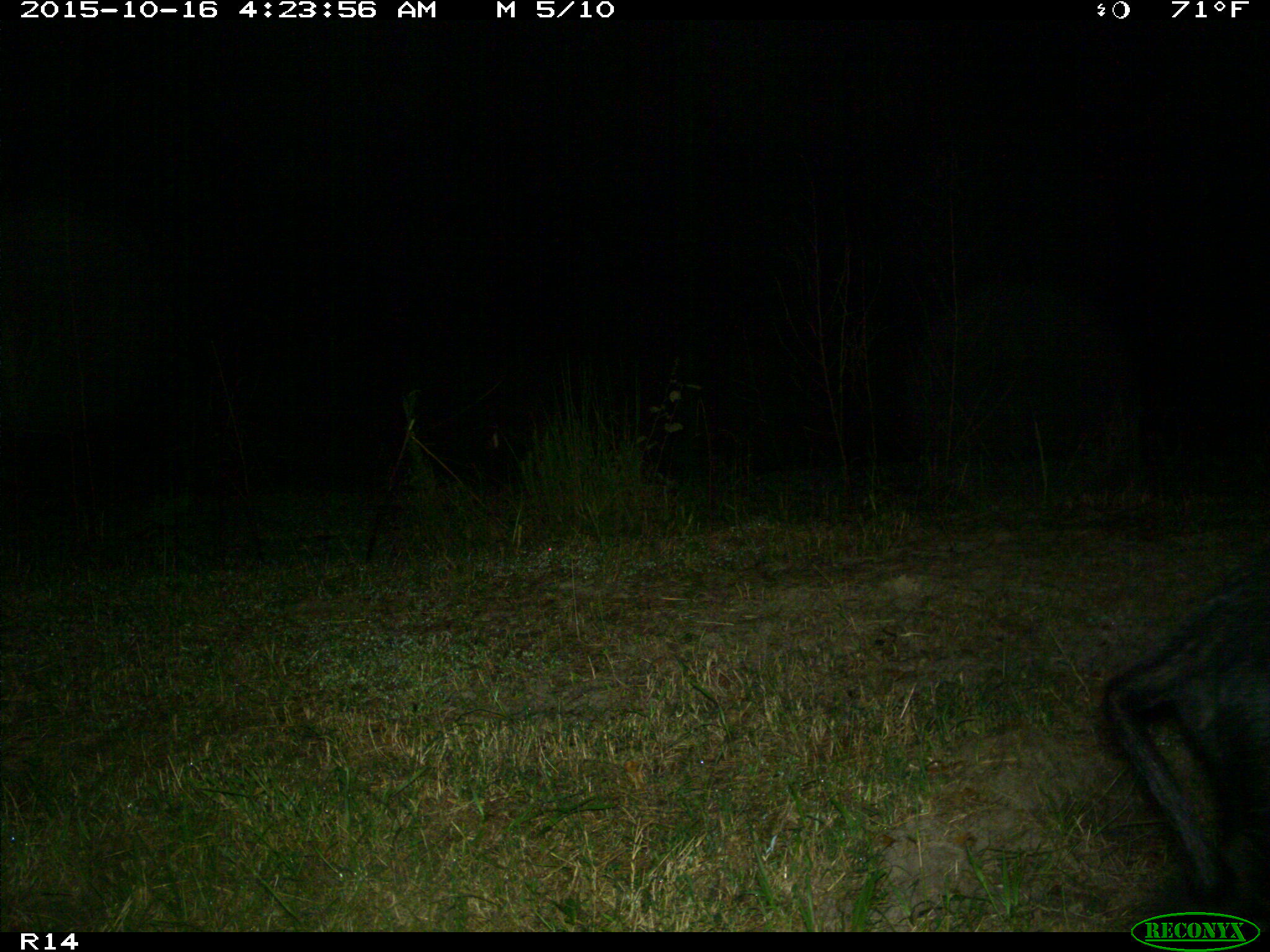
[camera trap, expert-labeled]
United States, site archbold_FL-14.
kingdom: Animalia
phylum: Chordata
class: Mammalia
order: Artiodactyla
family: Suidae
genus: Sus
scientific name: Sus scrofa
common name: wild boar